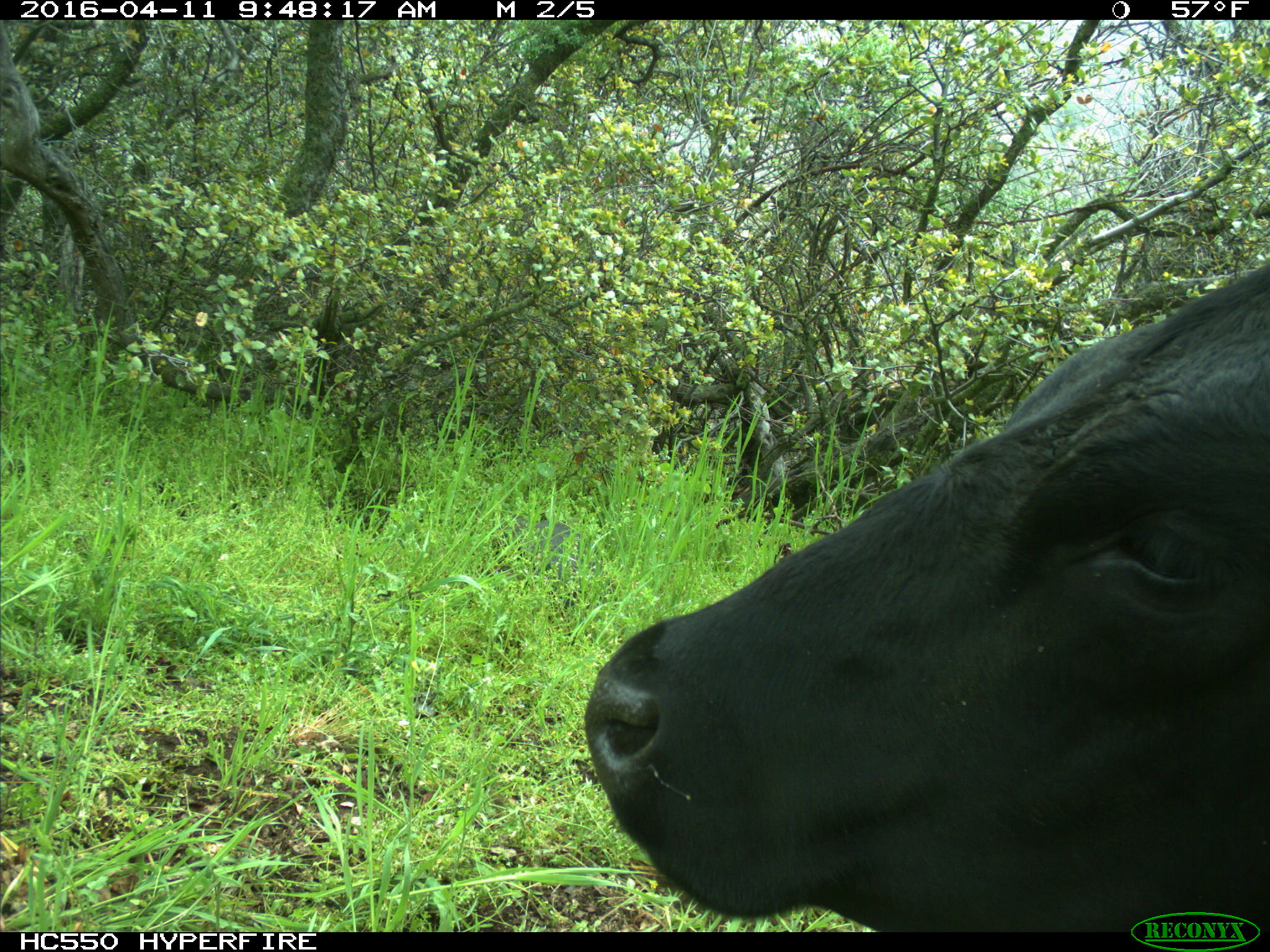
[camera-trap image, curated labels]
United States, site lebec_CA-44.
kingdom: Animalia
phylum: Chordata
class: Mammalia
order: Artiodactyla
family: Bovidae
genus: Bos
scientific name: Bos taurus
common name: domestic cow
Bos taurus (domestic cow).